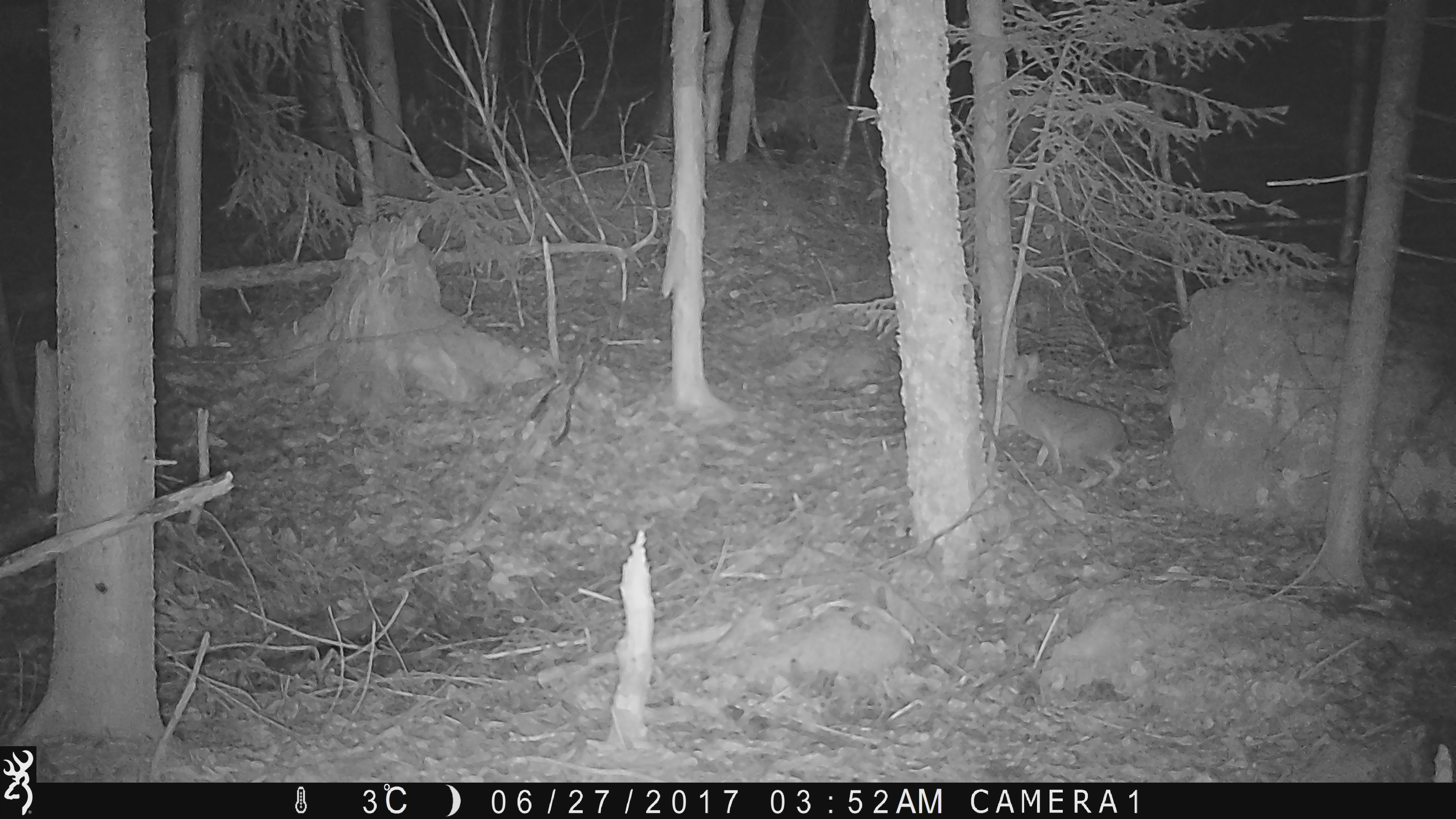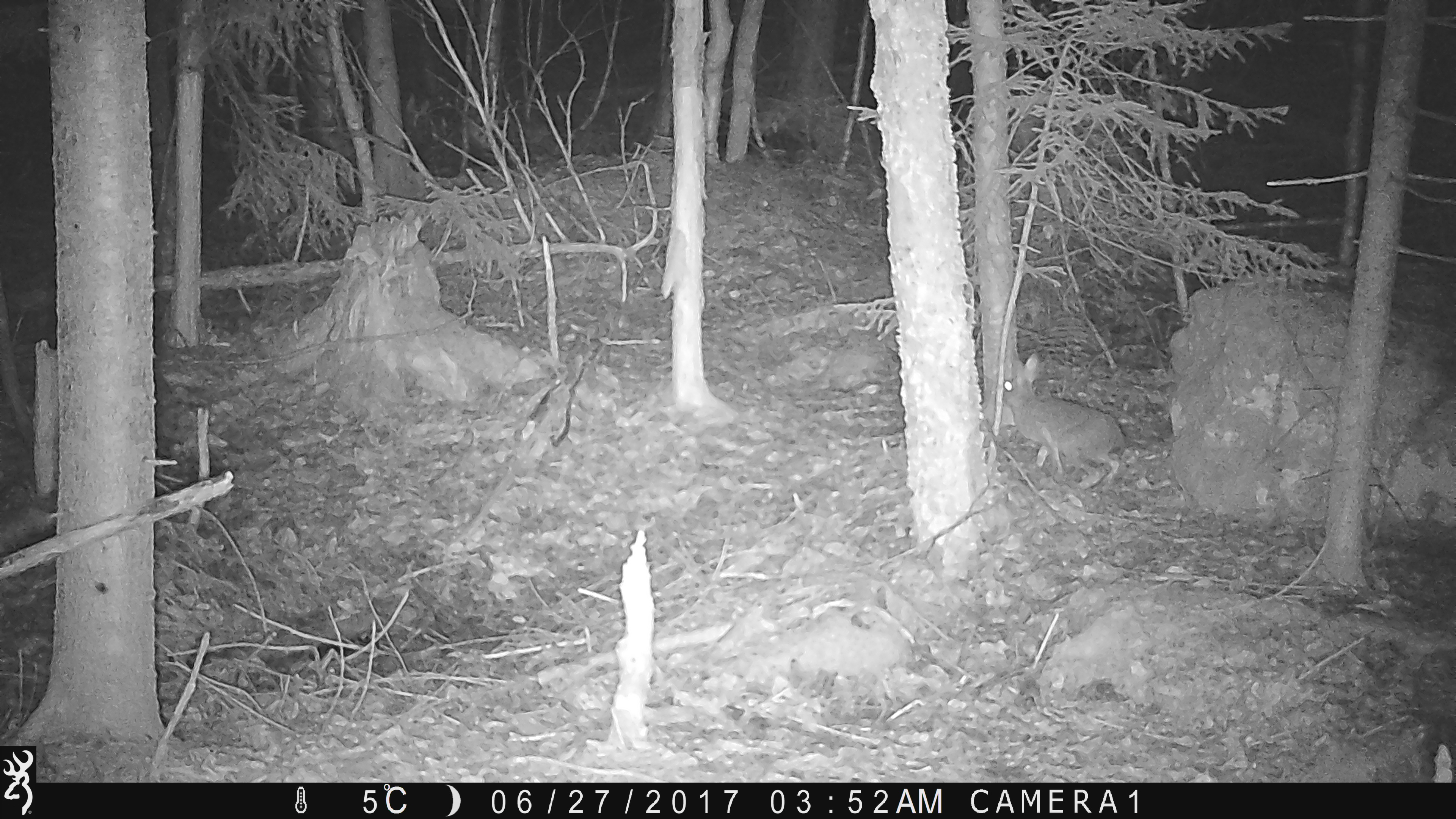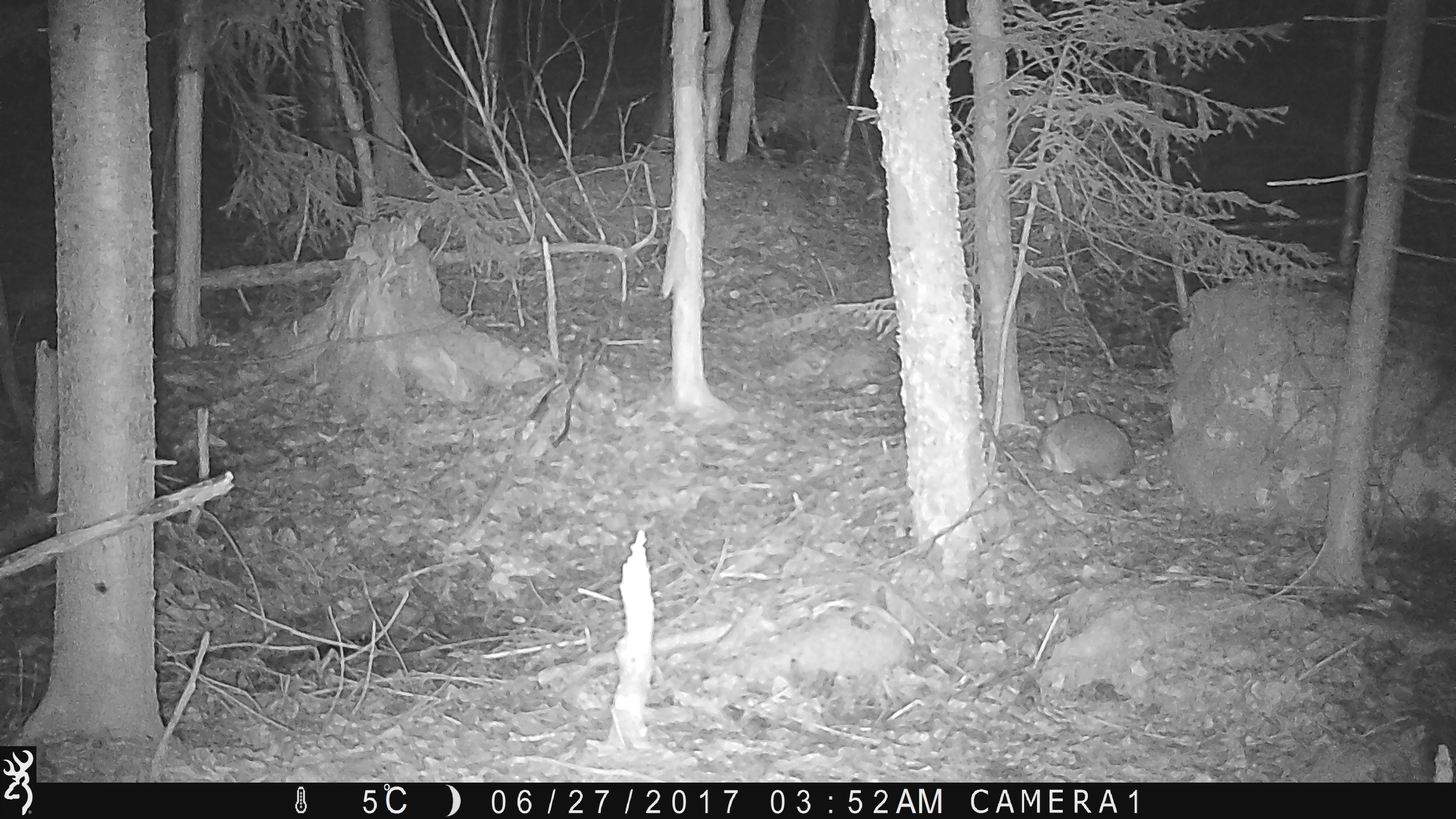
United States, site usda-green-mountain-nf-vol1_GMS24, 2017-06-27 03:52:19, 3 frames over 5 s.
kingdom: Animalia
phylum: Chordata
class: Mammalia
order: Lagomorpha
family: Leporidae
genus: Lepus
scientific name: Lepus americanus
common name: snowshoe hare